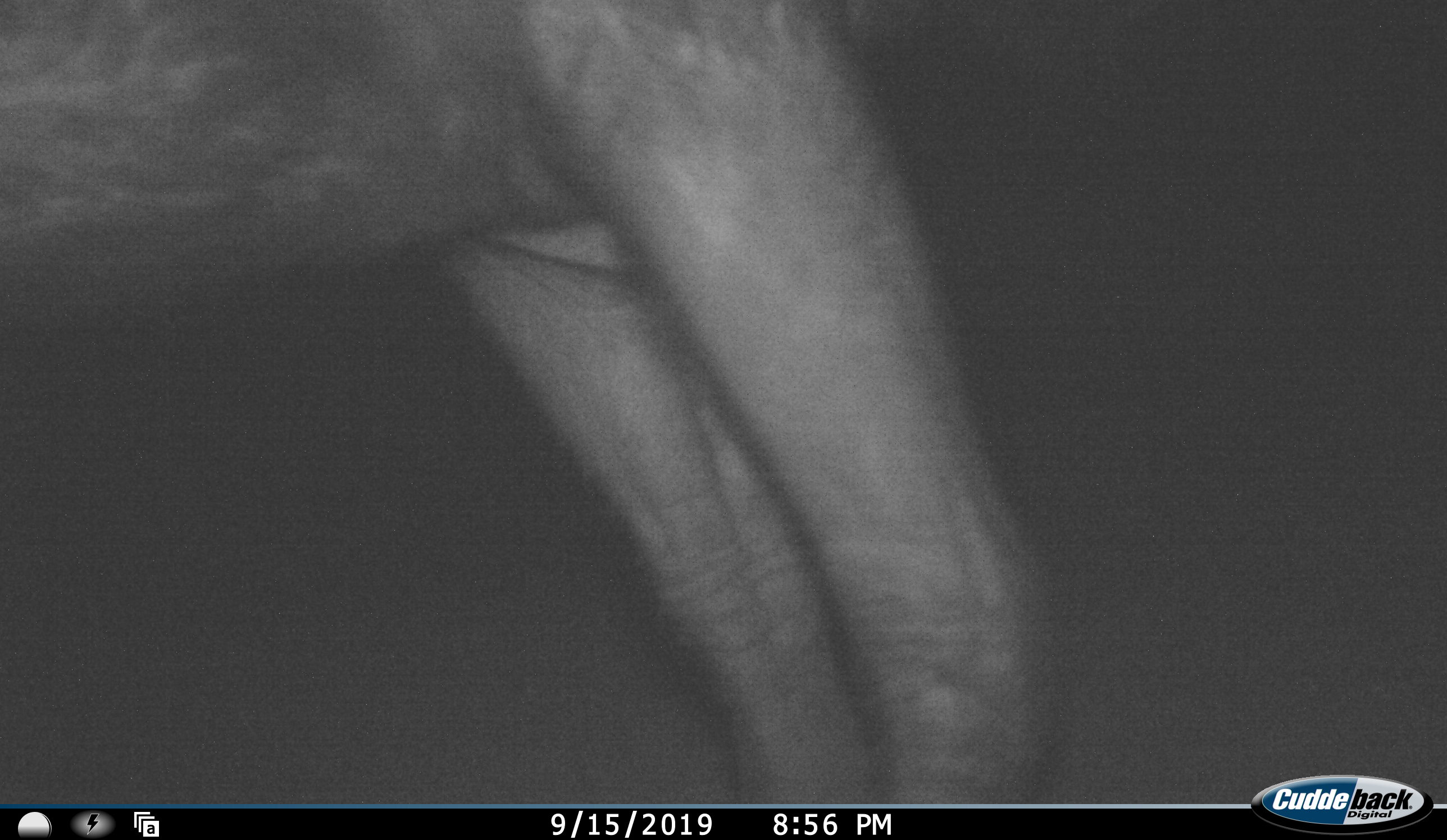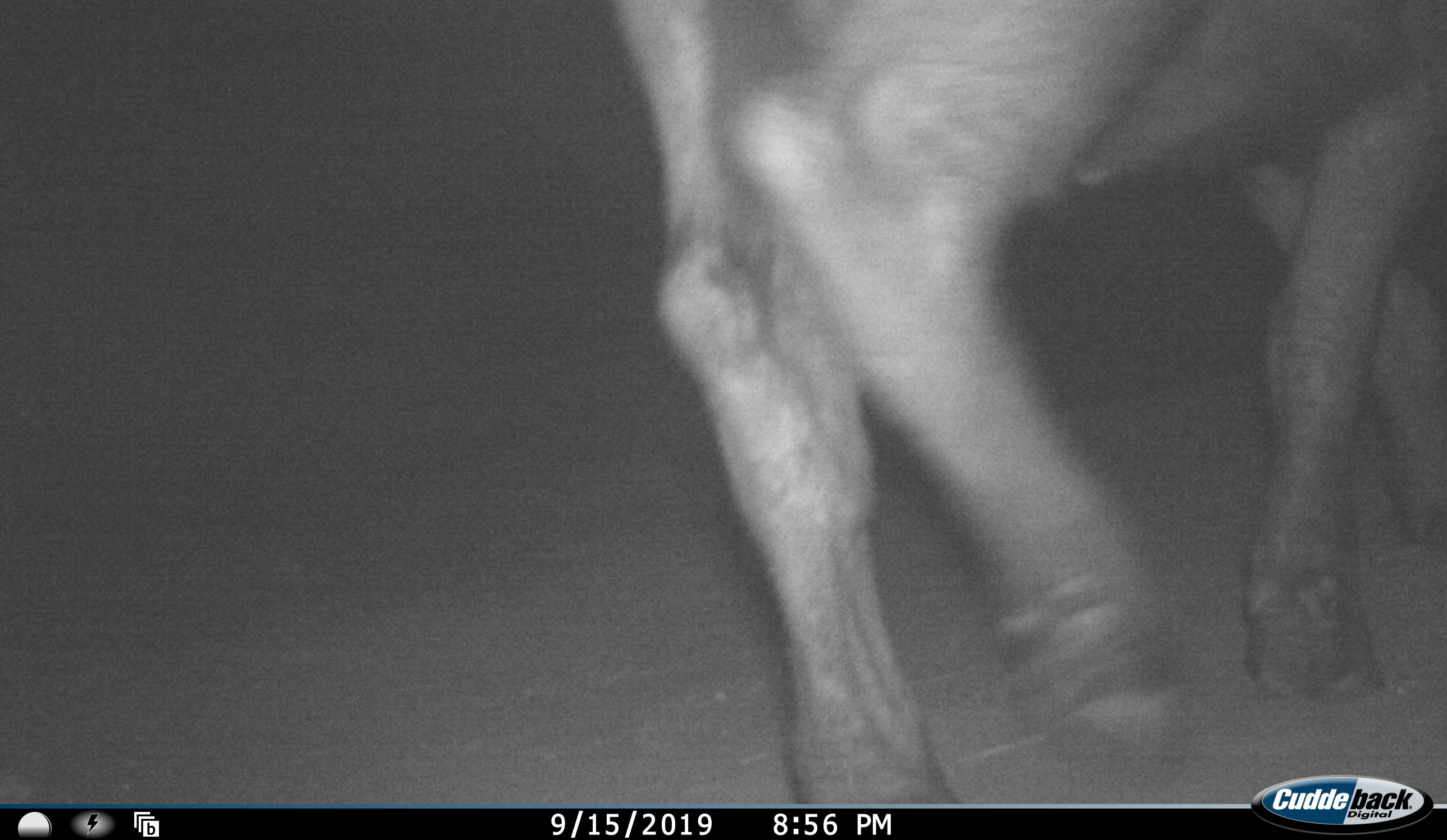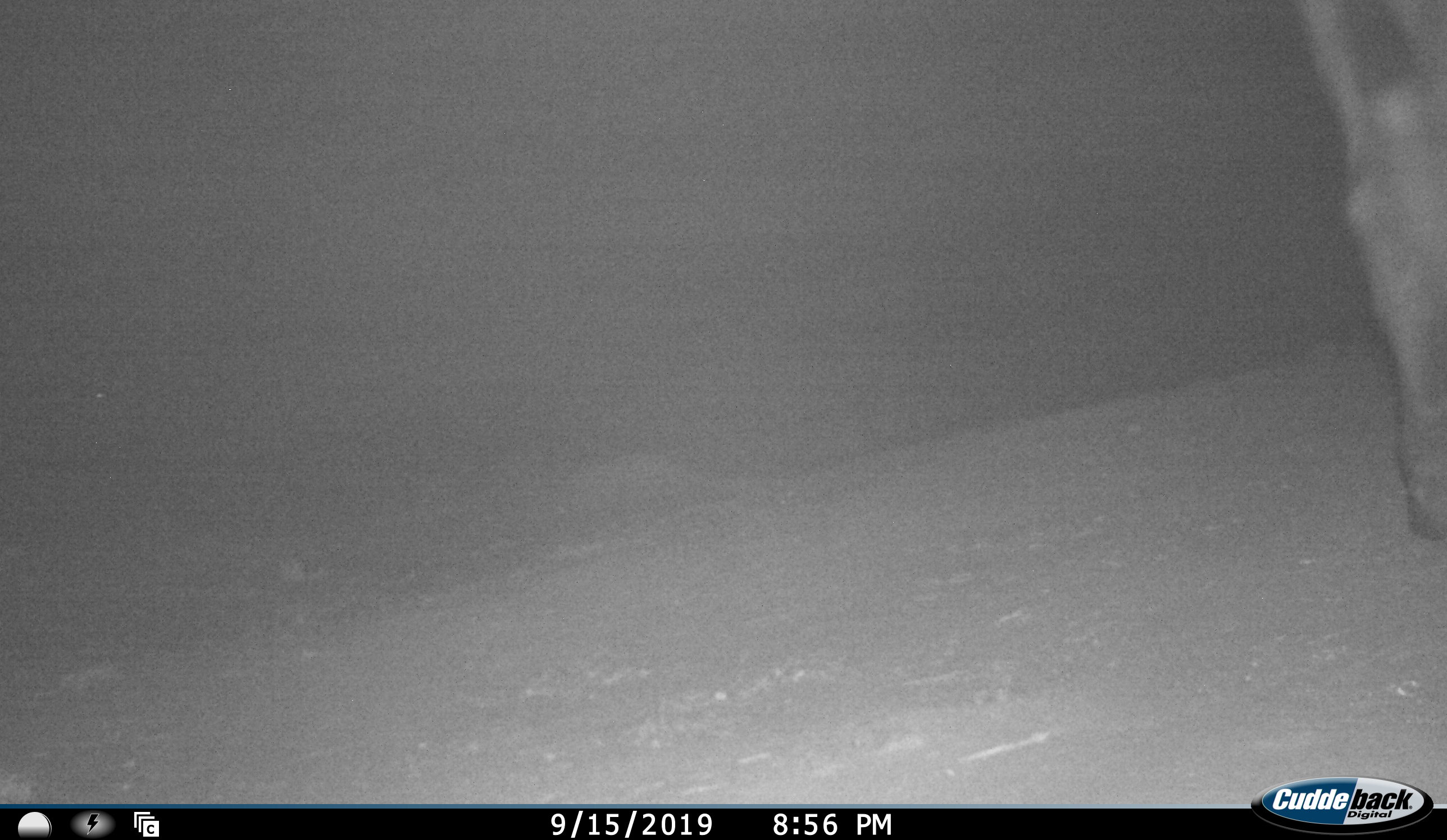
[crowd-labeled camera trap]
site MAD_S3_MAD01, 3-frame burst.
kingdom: Animalia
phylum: Chordata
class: Mammalia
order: Artiodactyla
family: Bovidae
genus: Syncerus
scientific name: Syncerus caffer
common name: african buffalo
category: buffalo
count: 1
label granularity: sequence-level